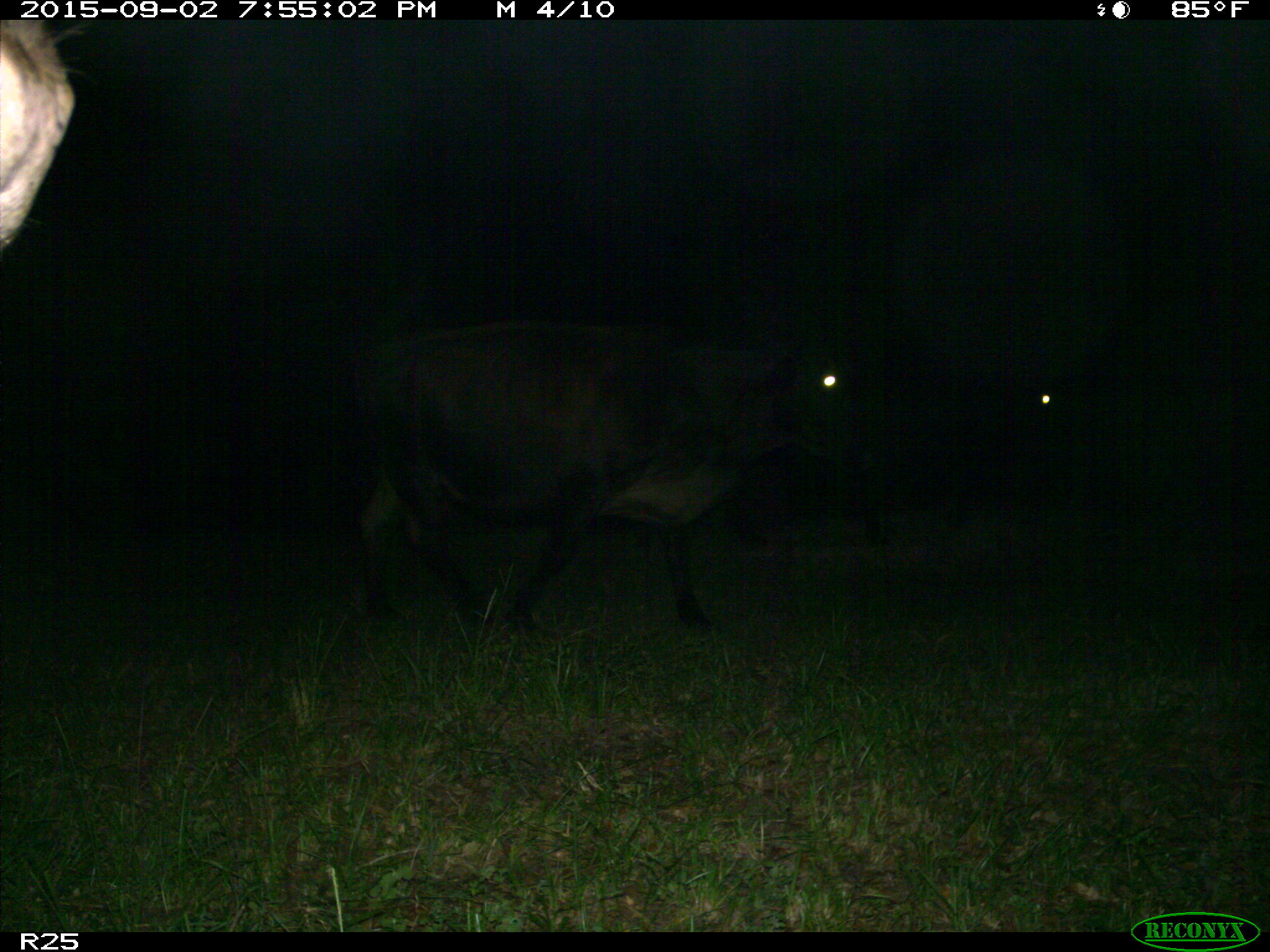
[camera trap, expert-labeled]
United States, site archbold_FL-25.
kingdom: Animalia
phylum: Chordata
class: Mammalia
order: Artiodactyla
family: Bovidae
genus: Bos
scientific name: Bos taurus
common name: domestic cow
Bos taurus (domestic cow).